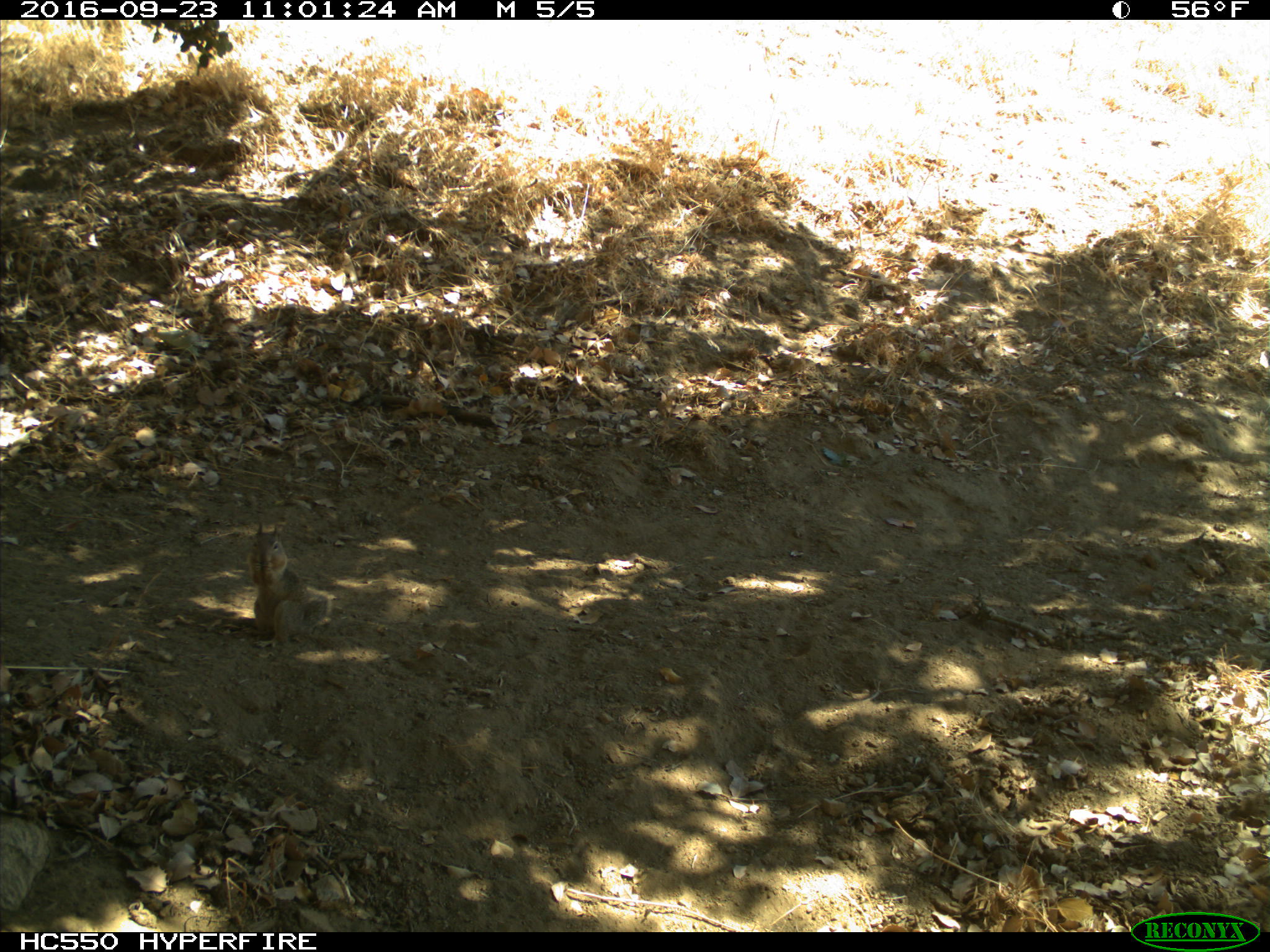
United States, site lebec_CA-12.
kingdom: Animalia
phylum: Chordata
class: Mammalia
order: Rodentia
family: Sciuridae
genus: Otospermophilus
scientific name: Otospermophilus beecheyi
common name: california ground squirrel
Otospermophilus beecheyi (california ground squirrel).